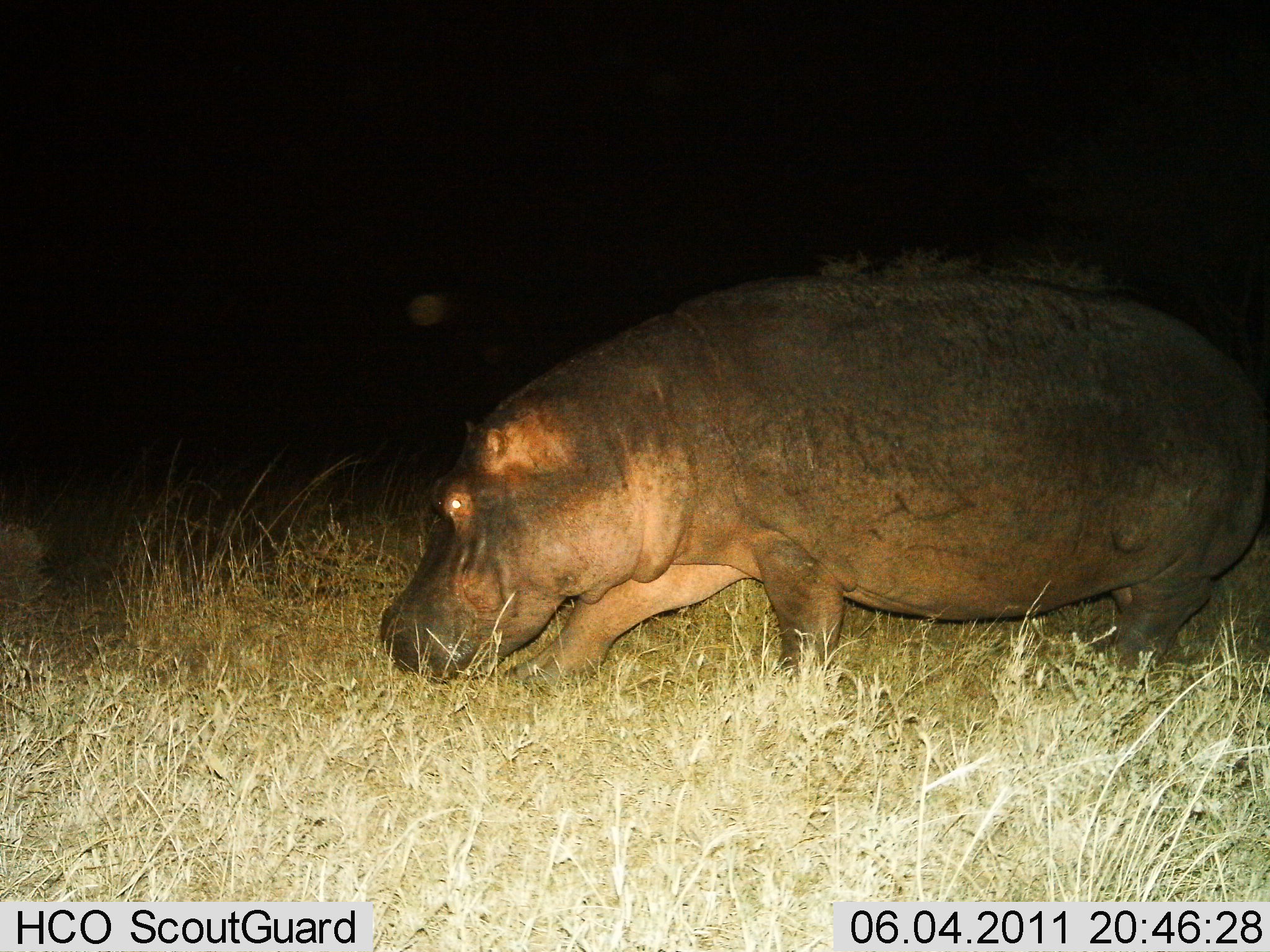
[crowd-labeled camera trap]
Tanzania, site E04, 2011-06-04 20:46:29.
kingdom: Animalia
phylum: Chordata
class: Mammalia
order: Artiodactyla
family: Hippopotamidae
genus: Hippopotamus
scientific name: Hippopotamus amphibius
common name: hippopotamus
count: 1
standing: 36%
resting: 0%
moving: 55%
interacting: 0%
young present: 0%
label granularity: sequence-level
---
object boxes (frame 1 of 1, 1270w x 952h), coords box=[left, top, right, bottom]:
animal: box=[376, 261, 1267, 699]